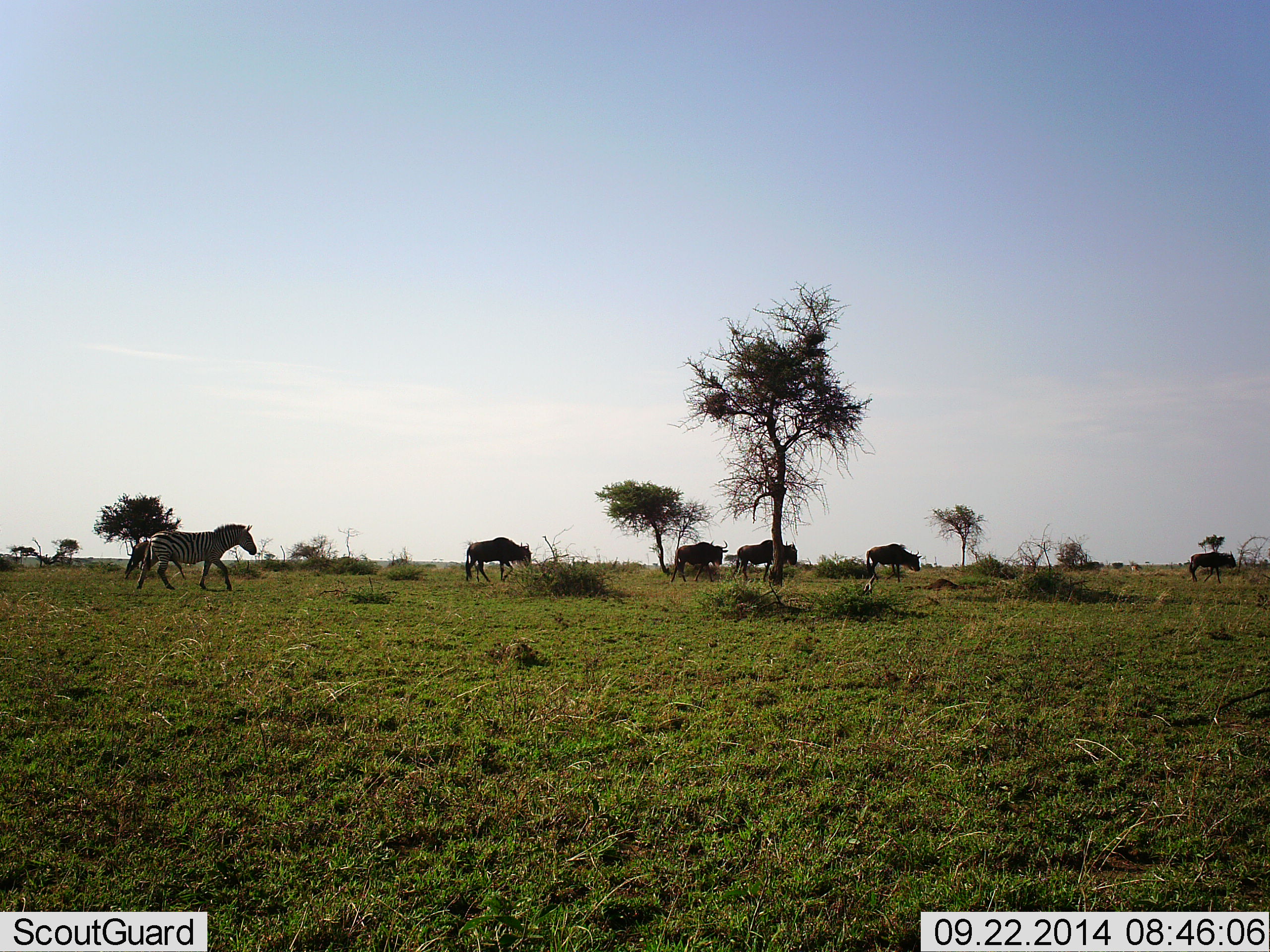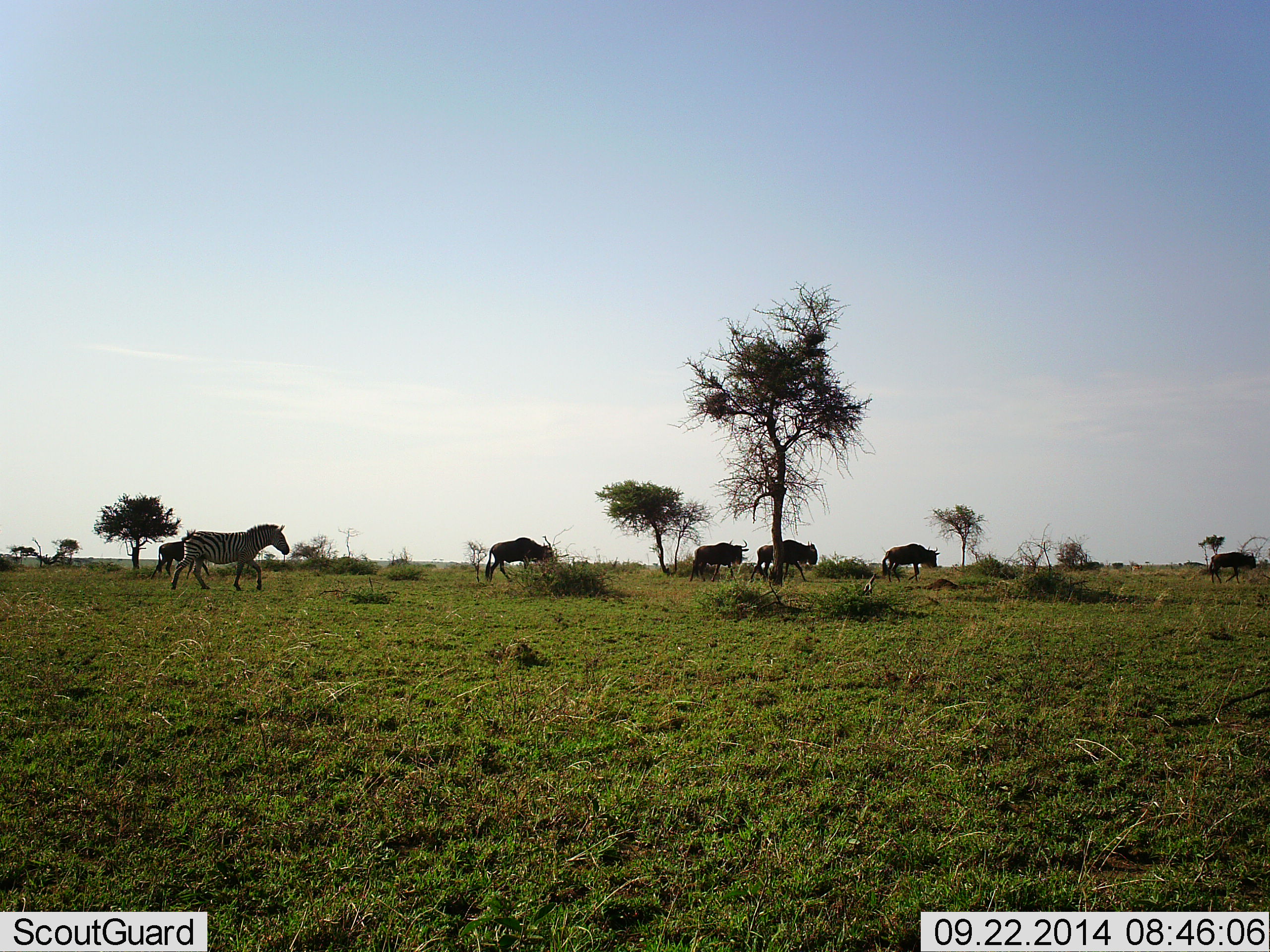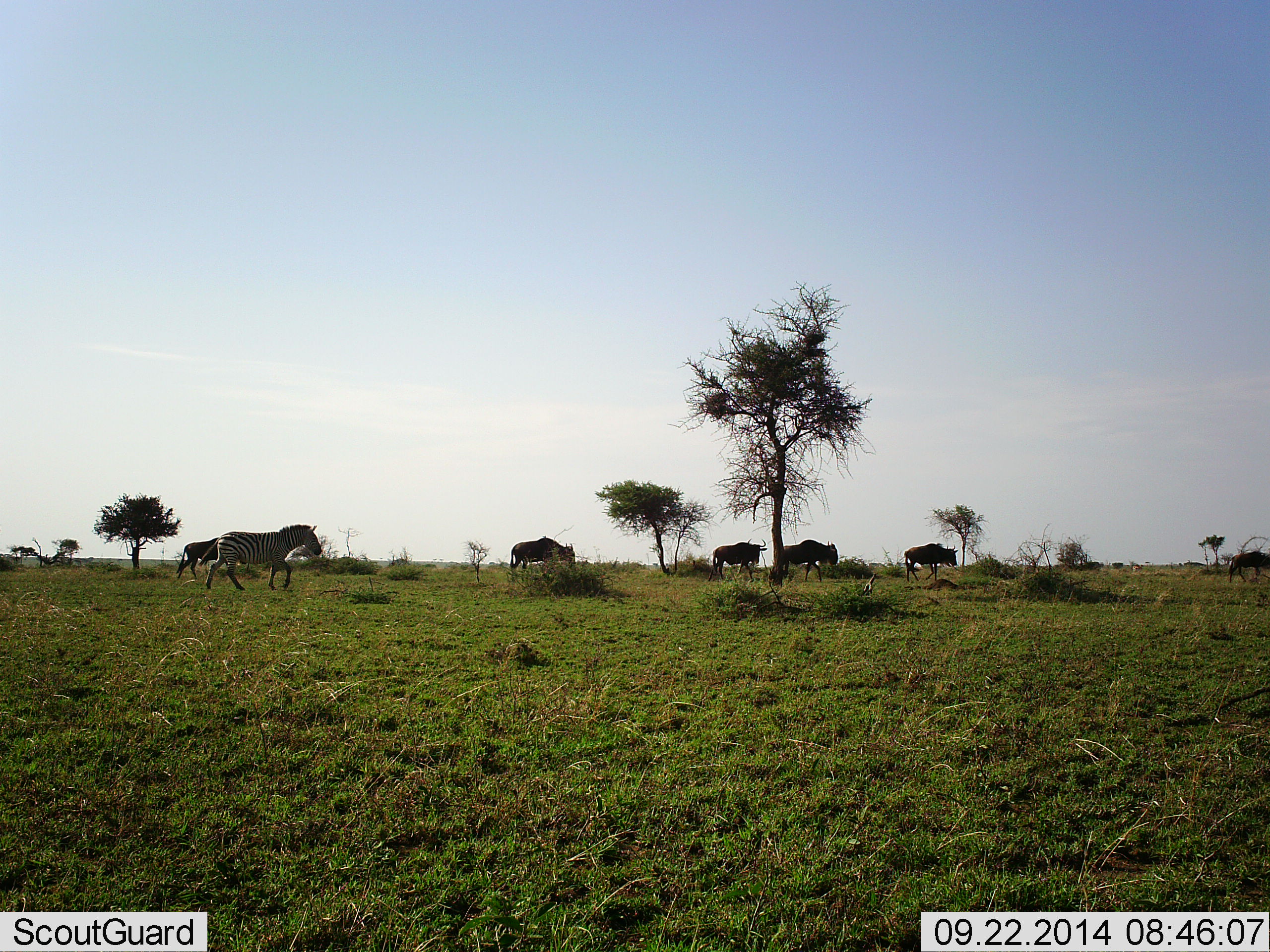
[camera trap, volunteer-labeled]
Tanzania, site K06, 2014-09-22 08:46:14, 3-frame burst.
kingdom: Animalia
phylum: Chordata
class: Mammalia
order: Artiodactyla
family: Bovidae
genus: Connochaetes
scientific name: Connochaetes taurinus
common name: blue wildebeest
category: wildebeest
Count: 6.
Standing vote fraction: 20%.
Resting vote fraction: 0%.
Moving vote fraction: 90%.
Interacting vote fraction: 0%.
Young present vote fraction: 0%.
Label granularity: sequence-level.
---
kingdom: Animalia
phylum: Chordata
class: Mammalia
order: Perissodactyla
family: Equidae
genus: Equus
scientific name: Equus quagga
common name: plains zebra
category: zebra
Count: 1.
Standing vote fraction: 10%.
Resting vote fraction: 0%.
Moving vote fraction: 100%.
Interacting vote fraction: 0%.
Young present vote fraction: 0%.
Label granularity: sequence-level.